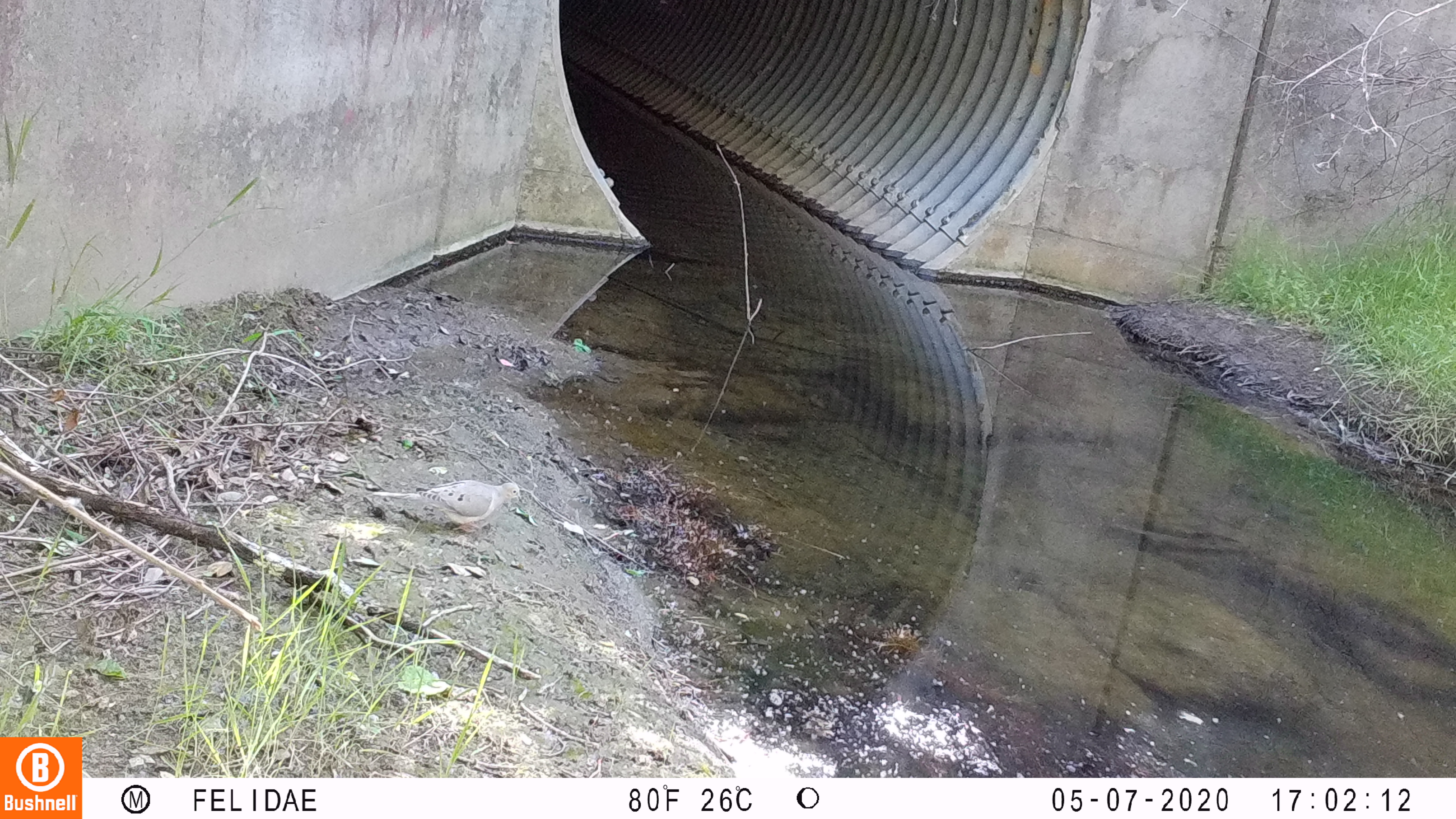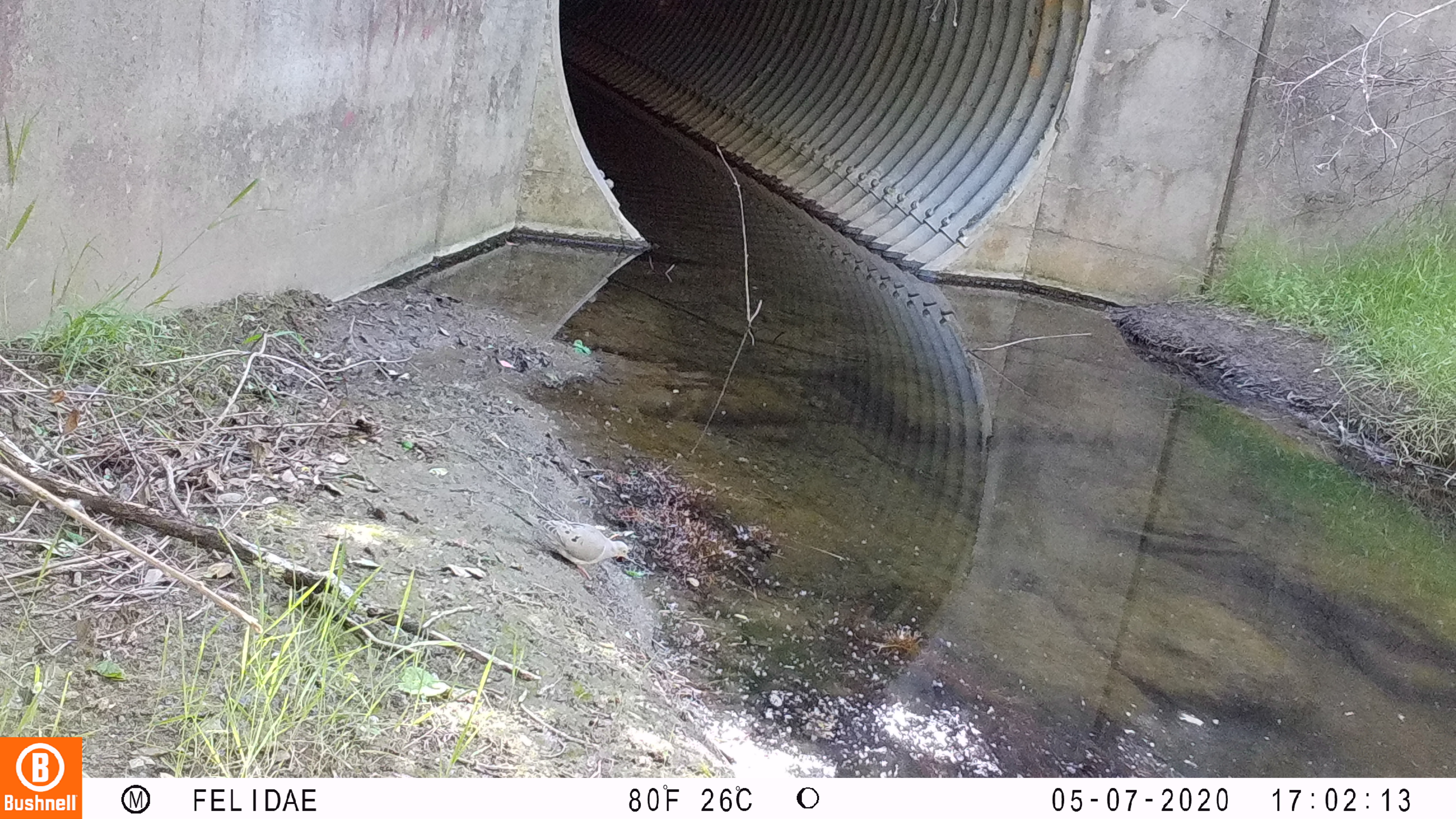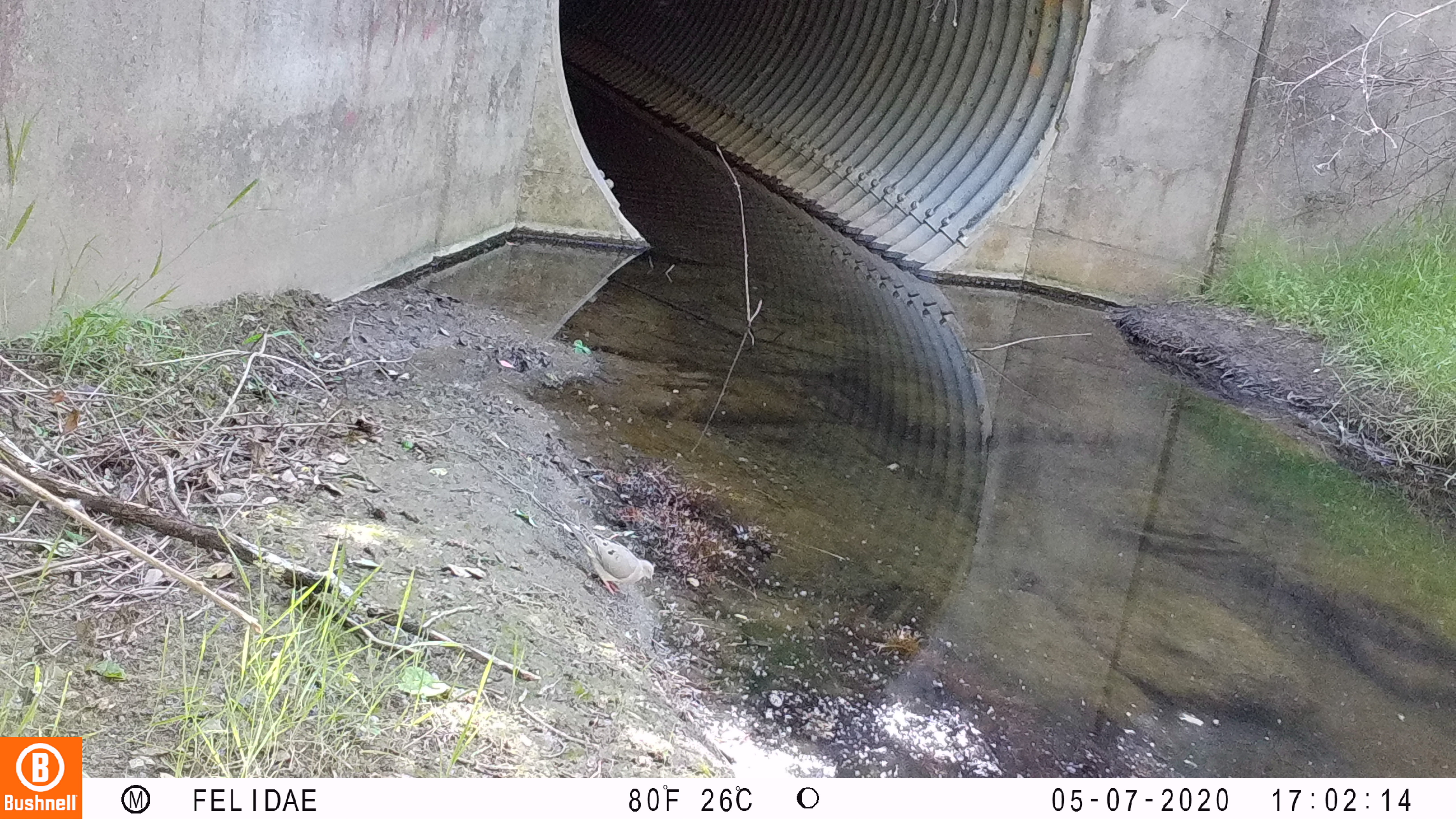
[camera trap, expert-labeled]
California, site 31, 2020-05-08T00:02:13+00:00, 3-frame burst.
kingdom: Animalia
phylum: Chordata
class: Aves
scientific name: Aves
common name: bird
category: unknown bird